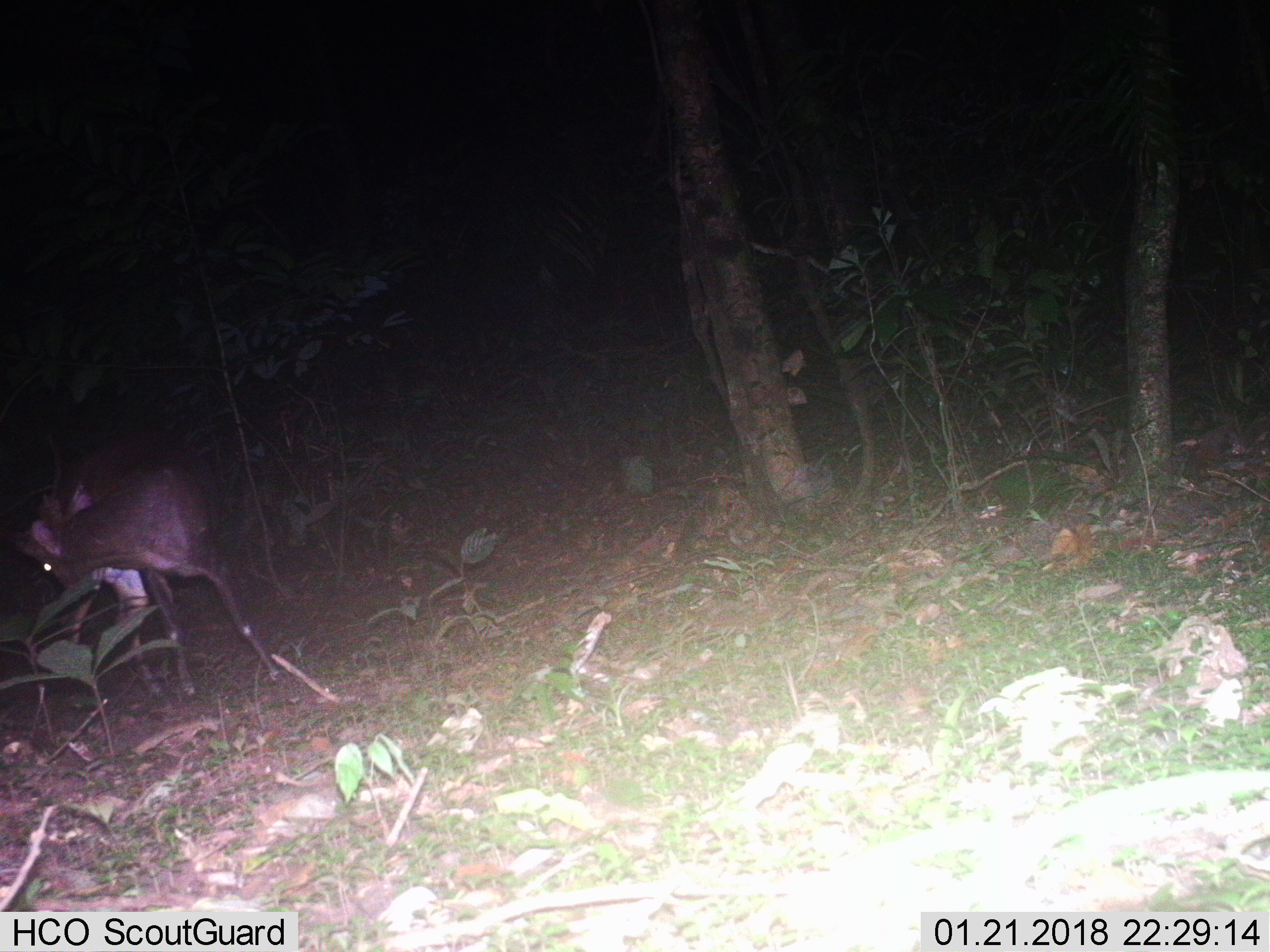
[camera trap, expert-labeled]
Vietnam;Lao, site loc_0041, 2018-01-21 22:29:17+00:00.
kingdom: Animalia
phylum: Chordata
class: Mammalia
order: Artiodactyla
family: Cervidae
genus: Muntiacus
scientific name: Muntiacus vuquangensis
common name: large-antlered muntjac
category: large antlered muntjac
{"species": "large antlered muntjac (large-antlered muntjac) (Muntiacus vuquangensis)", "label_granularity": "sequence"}